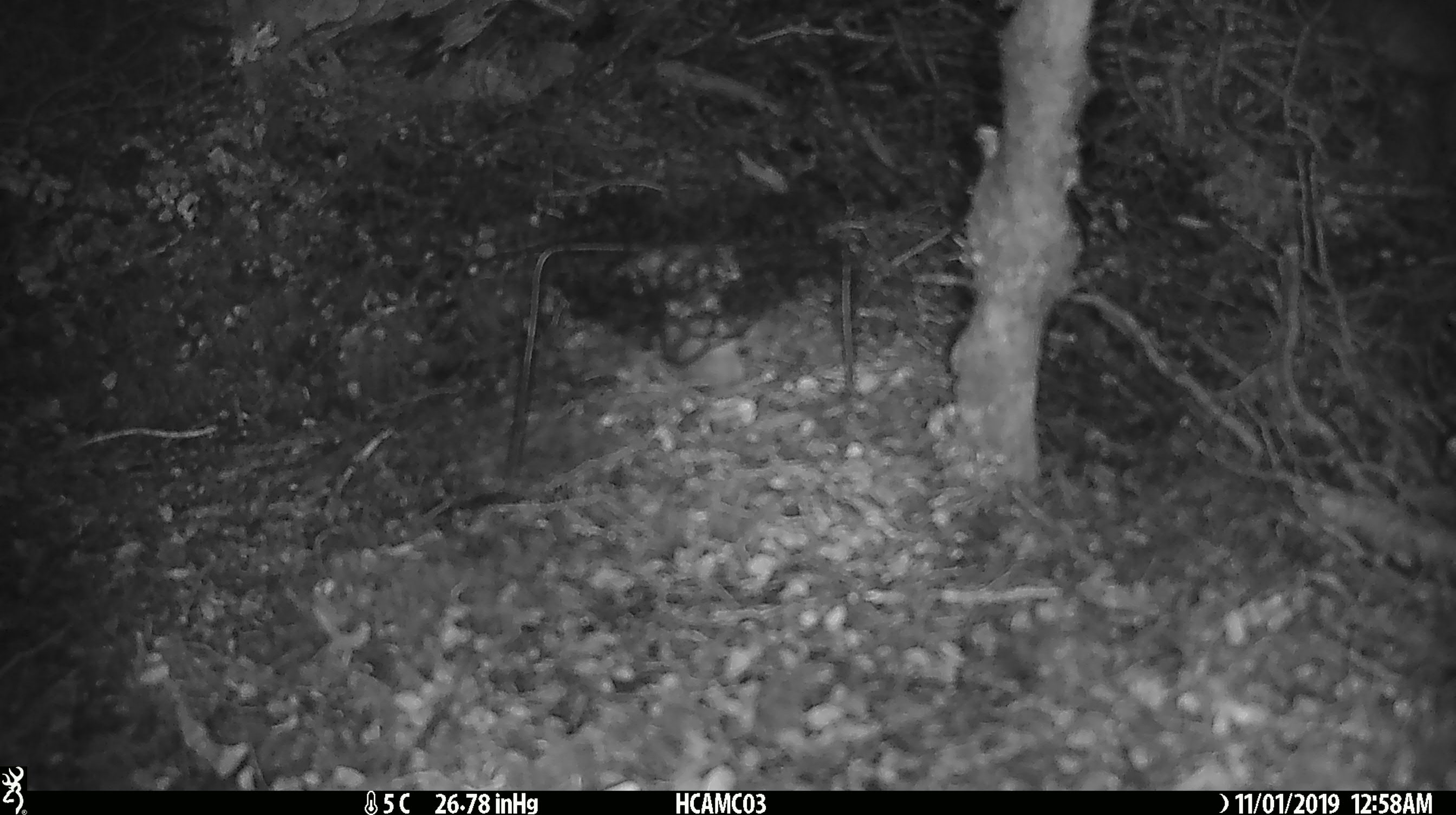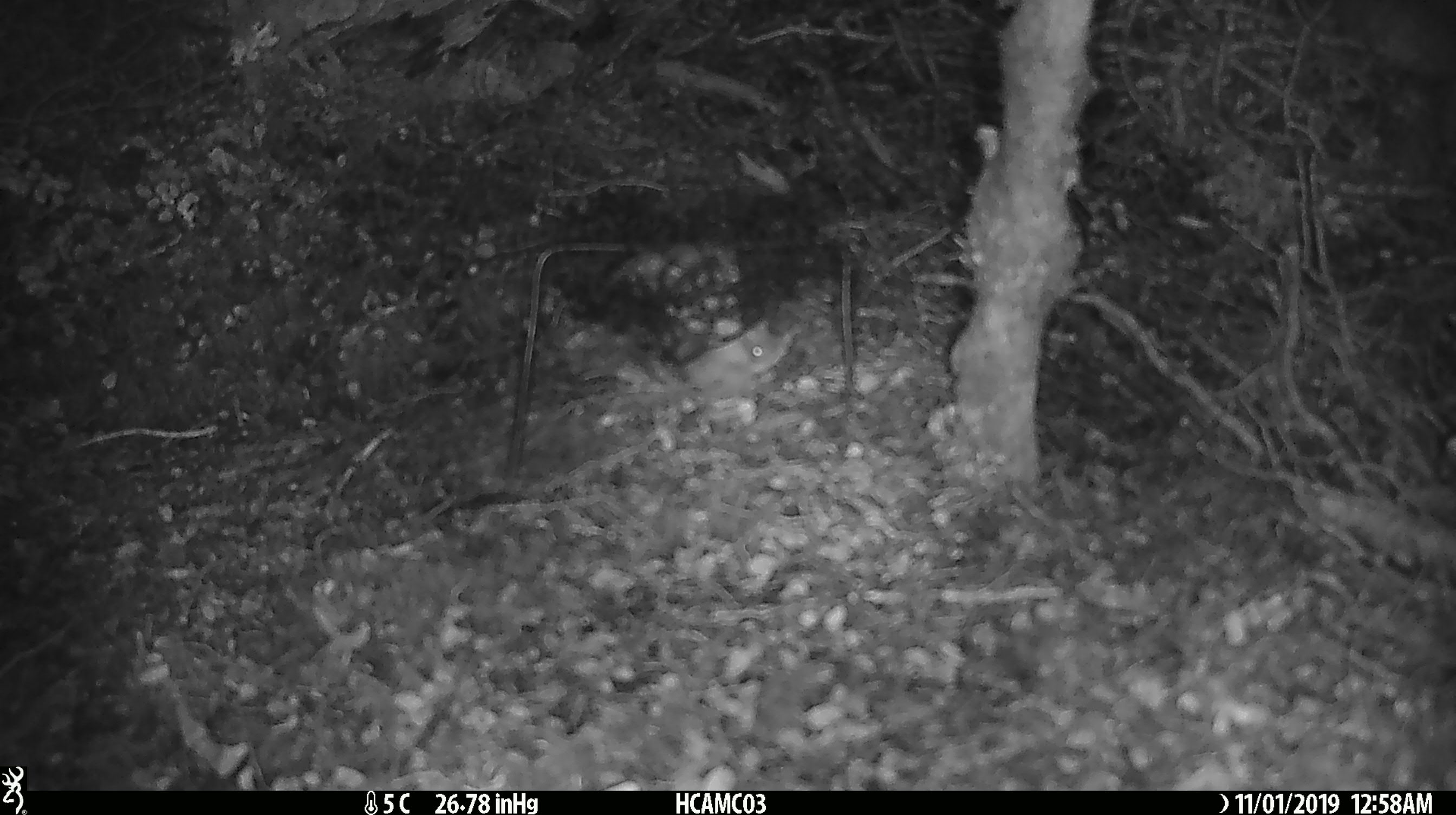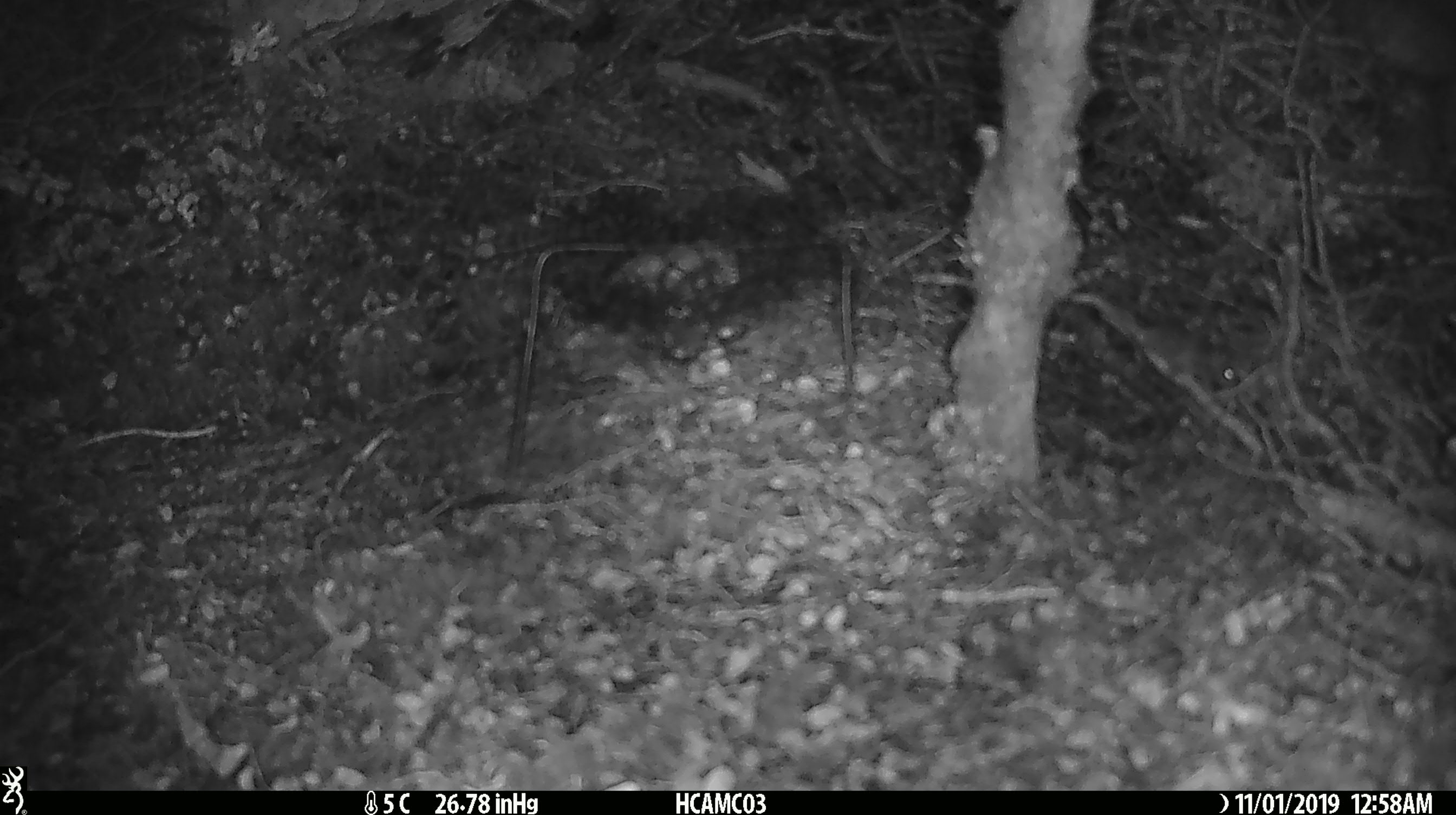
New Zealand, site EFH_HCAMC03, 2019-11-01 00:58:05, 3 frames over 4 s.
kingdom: Animalia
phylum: Chordata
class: Mammalia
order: Rodentia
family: Muridae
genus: Mus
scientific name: Mus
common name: mouse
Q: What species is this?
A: Mouse (Mus).